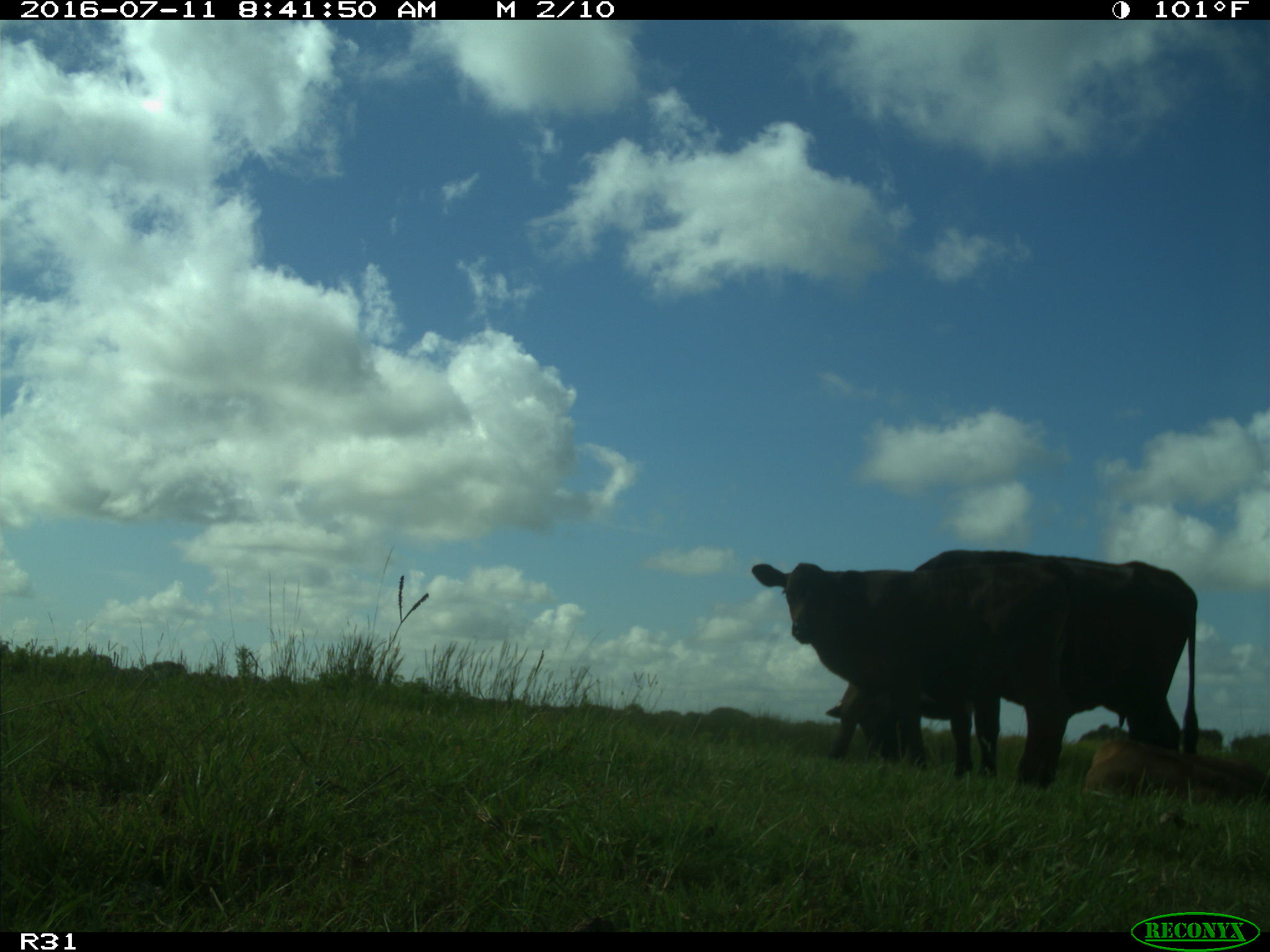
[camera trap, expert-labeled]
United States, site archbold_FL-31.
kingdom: Animalia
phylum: Chordata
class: Mammalia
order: Artiodactyla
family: Bovidae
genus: Bos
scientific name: Bos taurus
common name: domestic cow